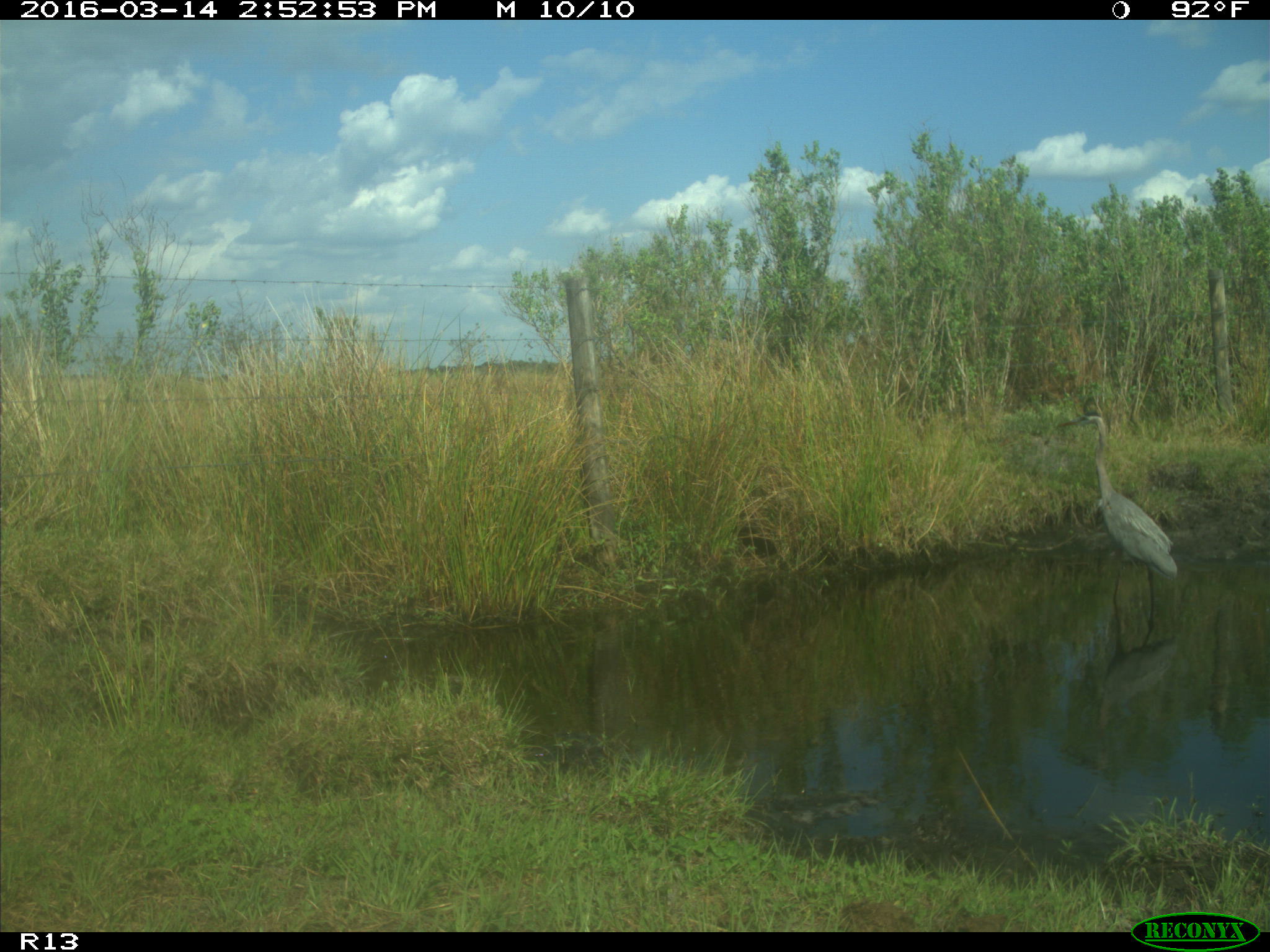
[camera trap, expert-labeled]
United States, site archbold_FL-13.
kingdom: Animalia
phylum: Chordata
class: Aves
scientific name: Aves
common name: birds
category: unidentified bird